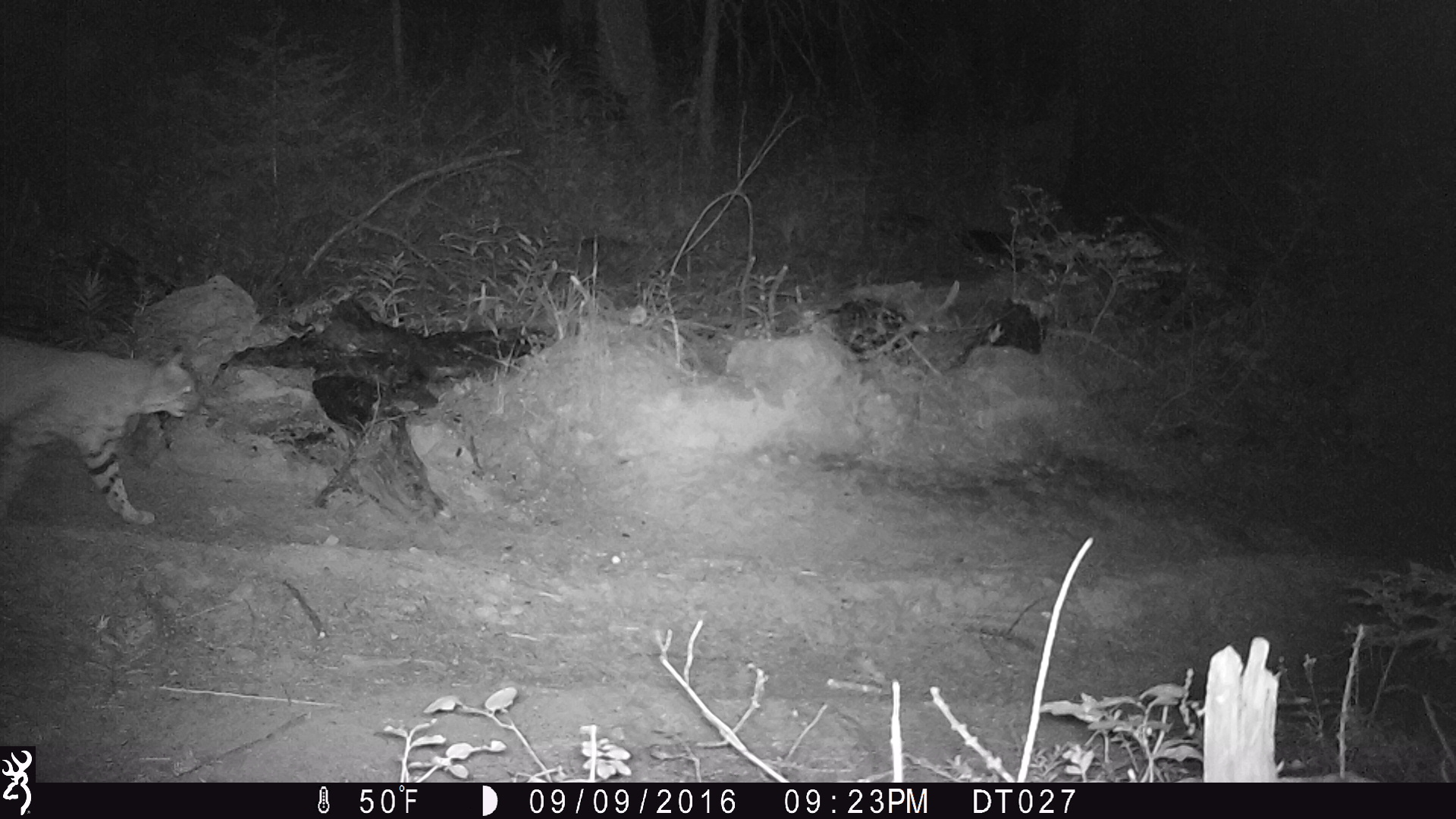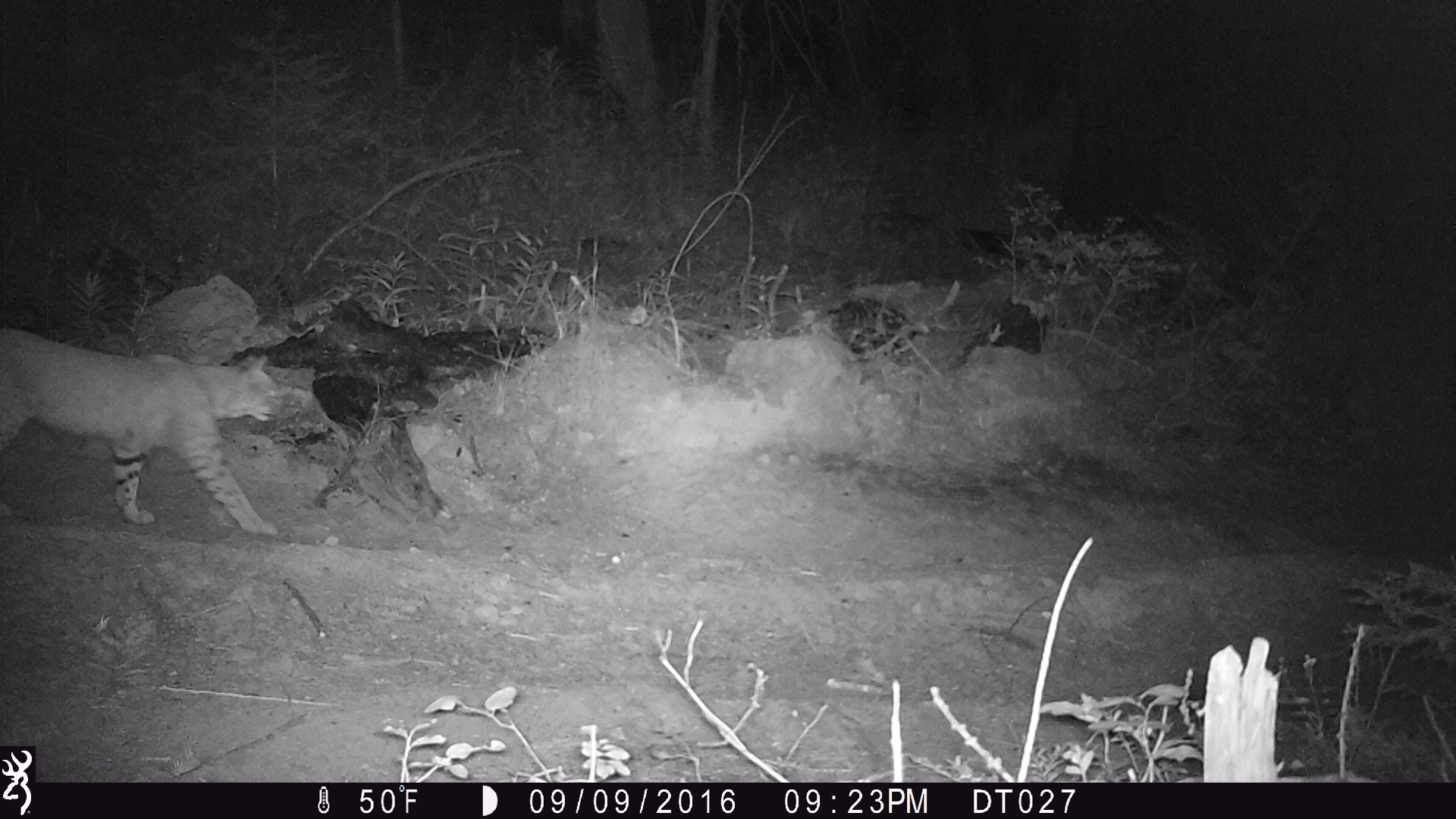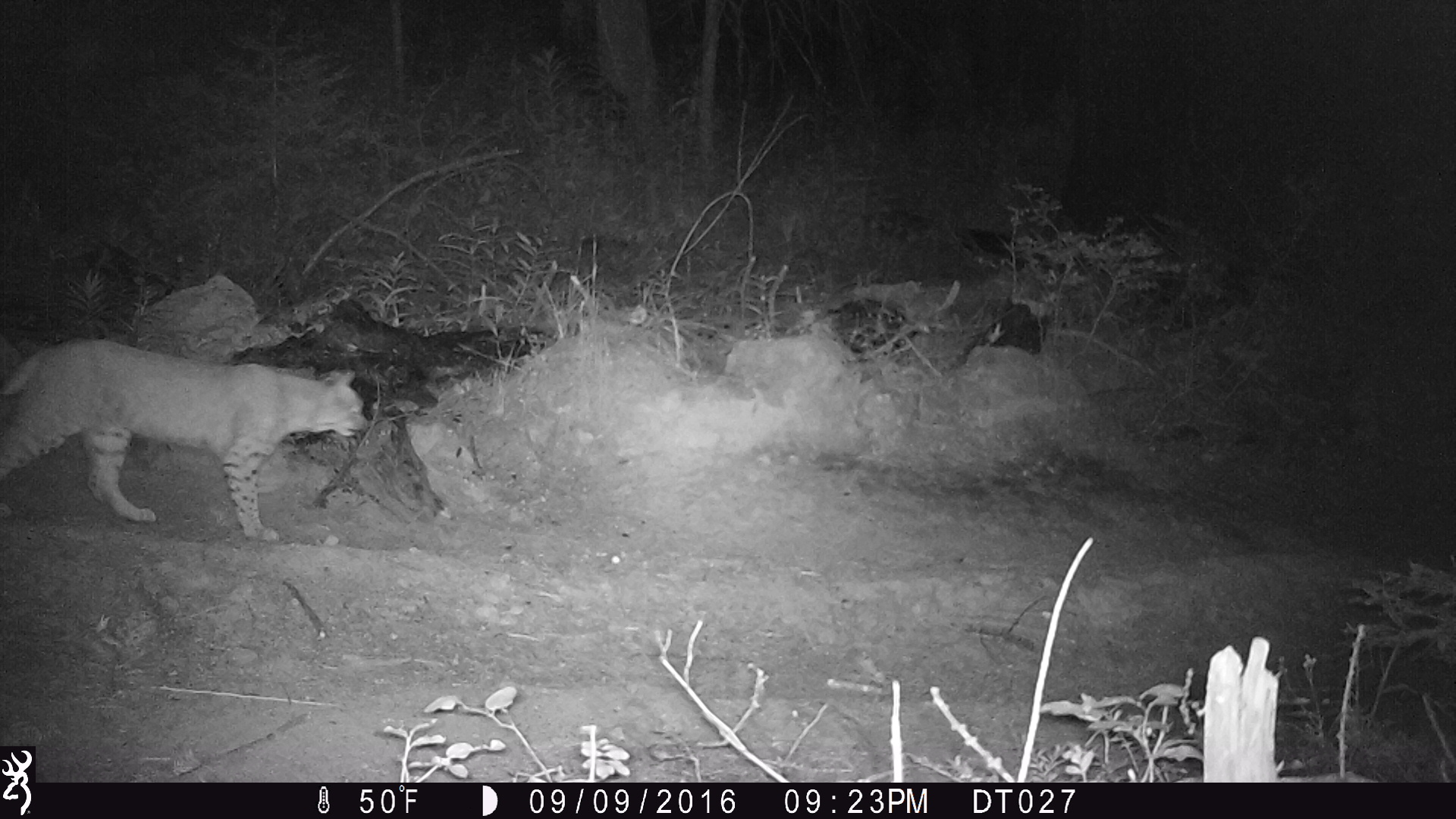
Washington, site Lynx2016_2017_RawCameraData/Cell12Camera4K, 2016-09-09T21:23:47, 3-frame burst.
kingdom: Animalia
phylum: Chordata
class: Mammalia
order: Carnivora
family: Felidae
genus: Lynx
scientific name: Lynx rufus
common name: bobcat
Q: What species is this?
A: Lynx rufus (bobcat).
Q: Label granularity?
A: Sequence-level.